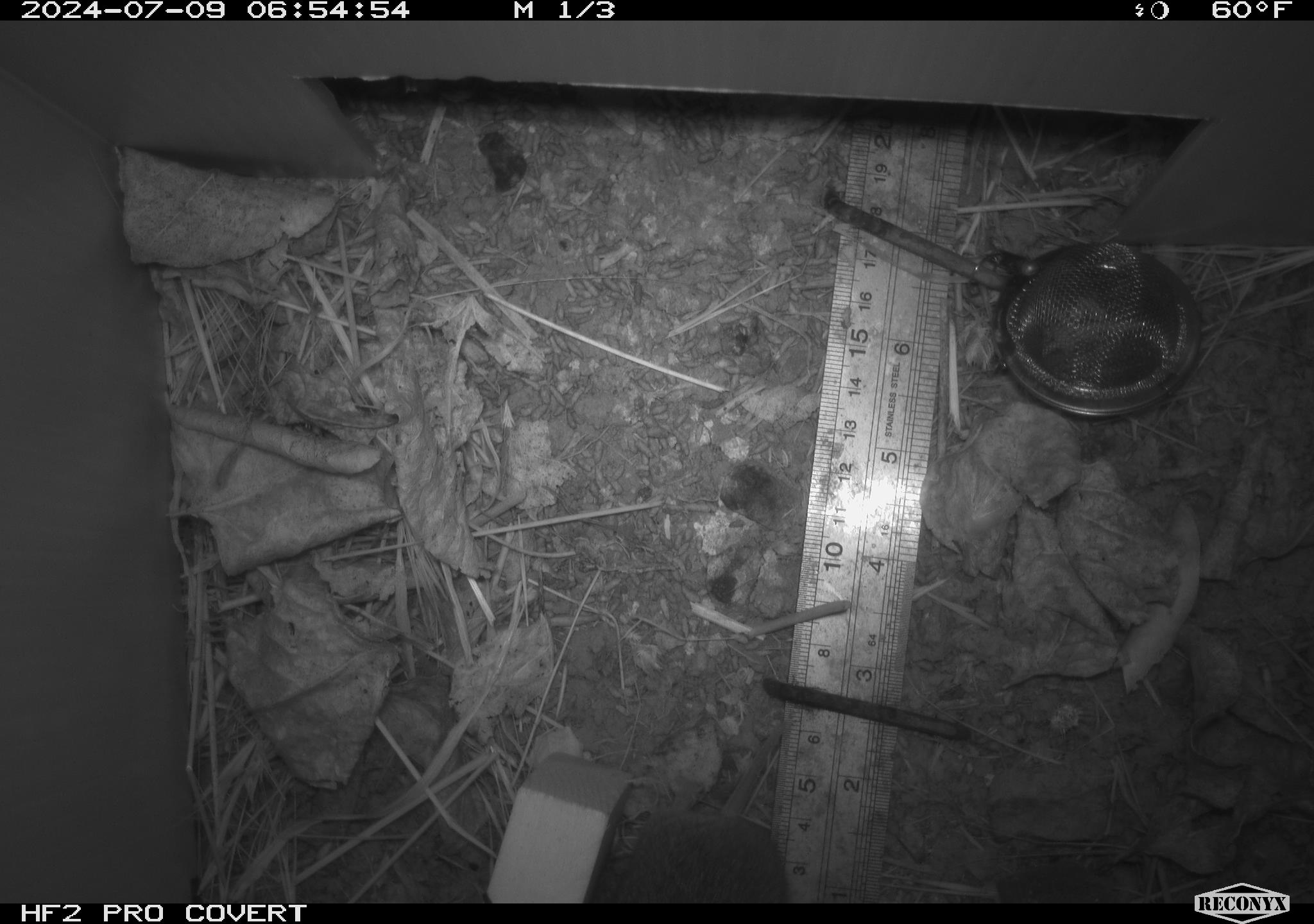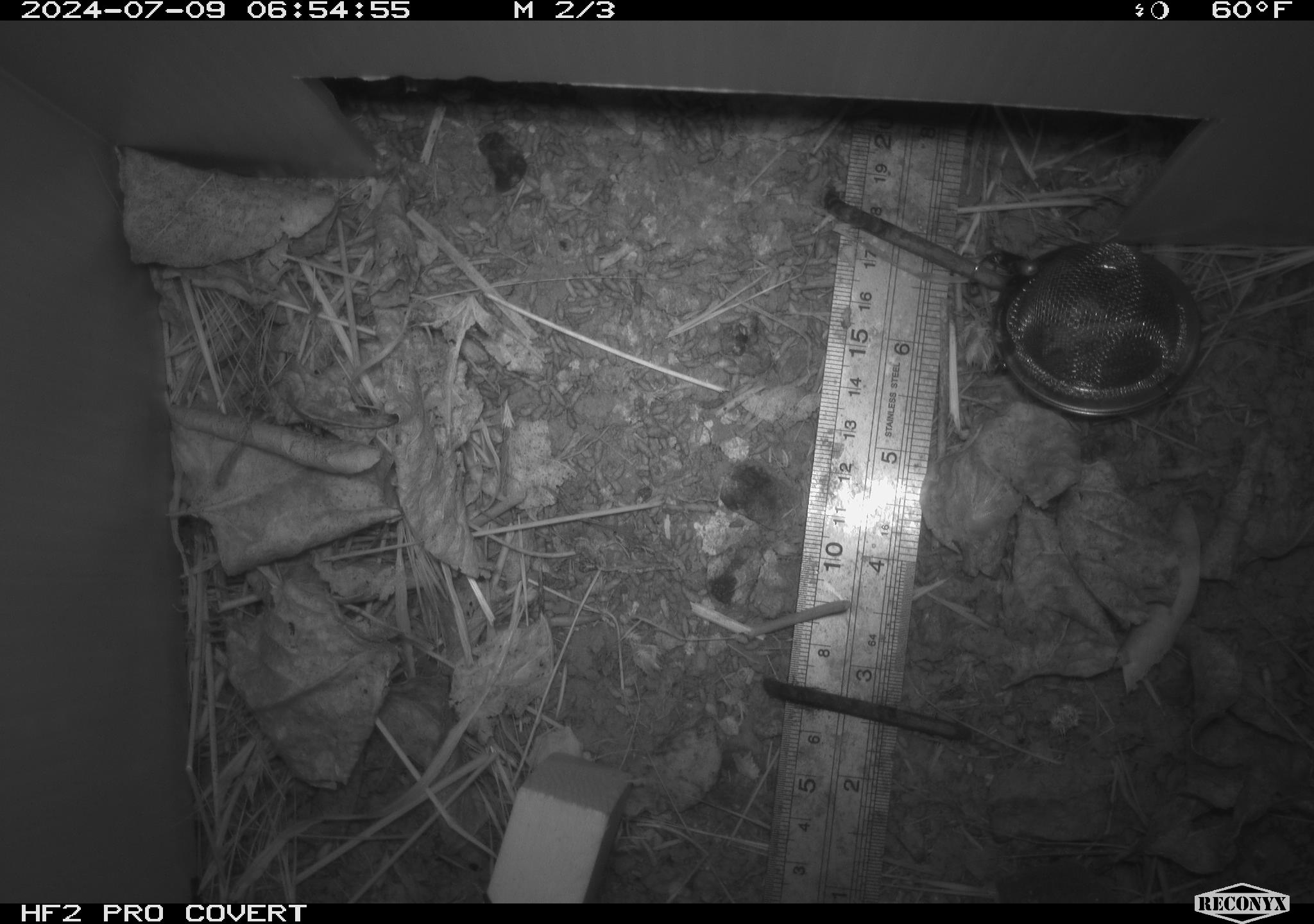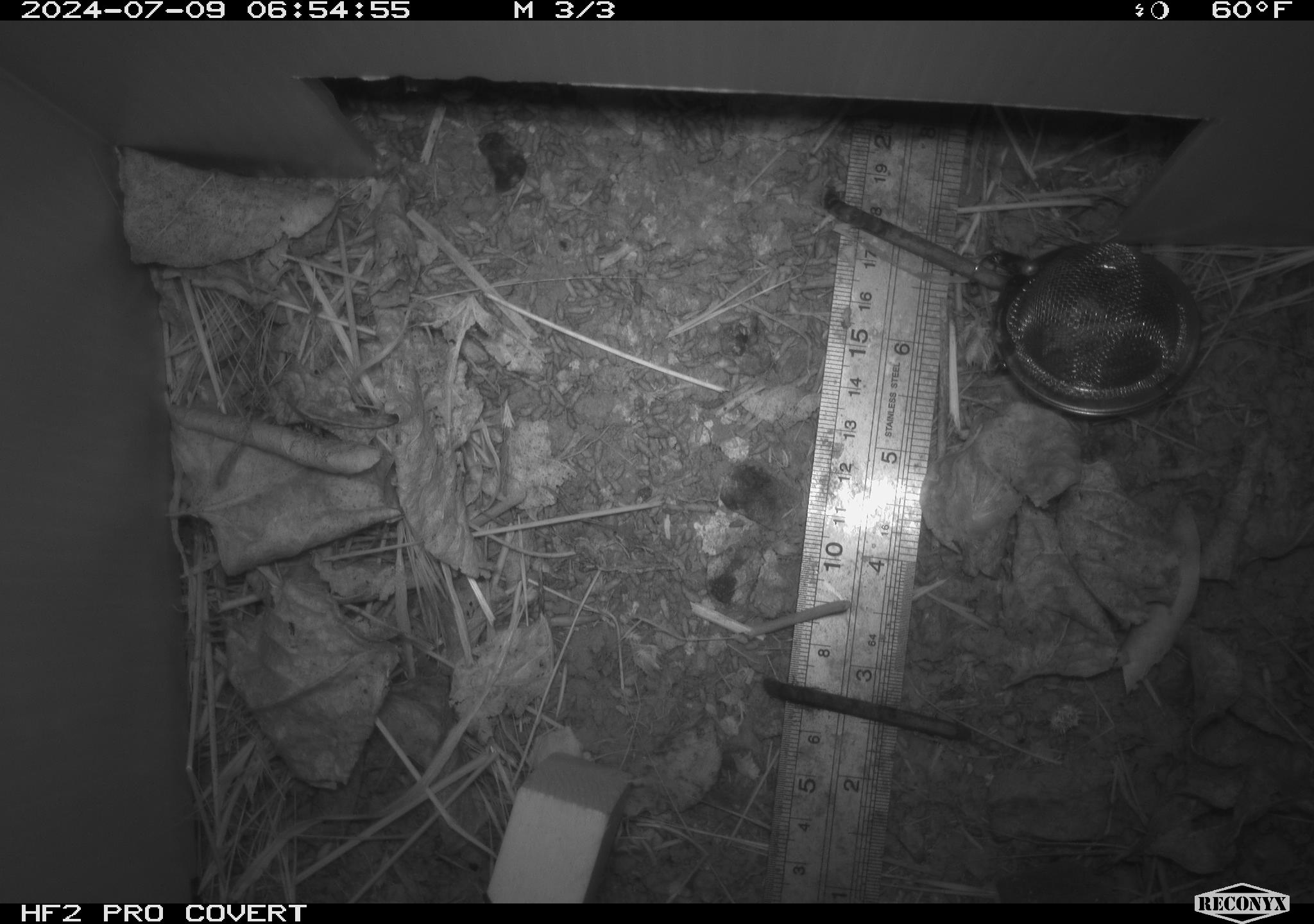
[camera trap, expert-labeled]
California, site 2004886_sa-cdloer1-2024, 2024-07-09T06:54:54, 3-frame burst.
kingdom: Animalia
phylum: Chordata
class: Mammalia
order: Rodentia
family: Cricetidae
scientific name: Arvicolinae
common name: voles, lemmings, and muskrats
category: arvicolinae subfamily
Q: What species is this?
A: Arvicolinae subfamily (voles, lemmings, and muskrats) (Arvicolinae).